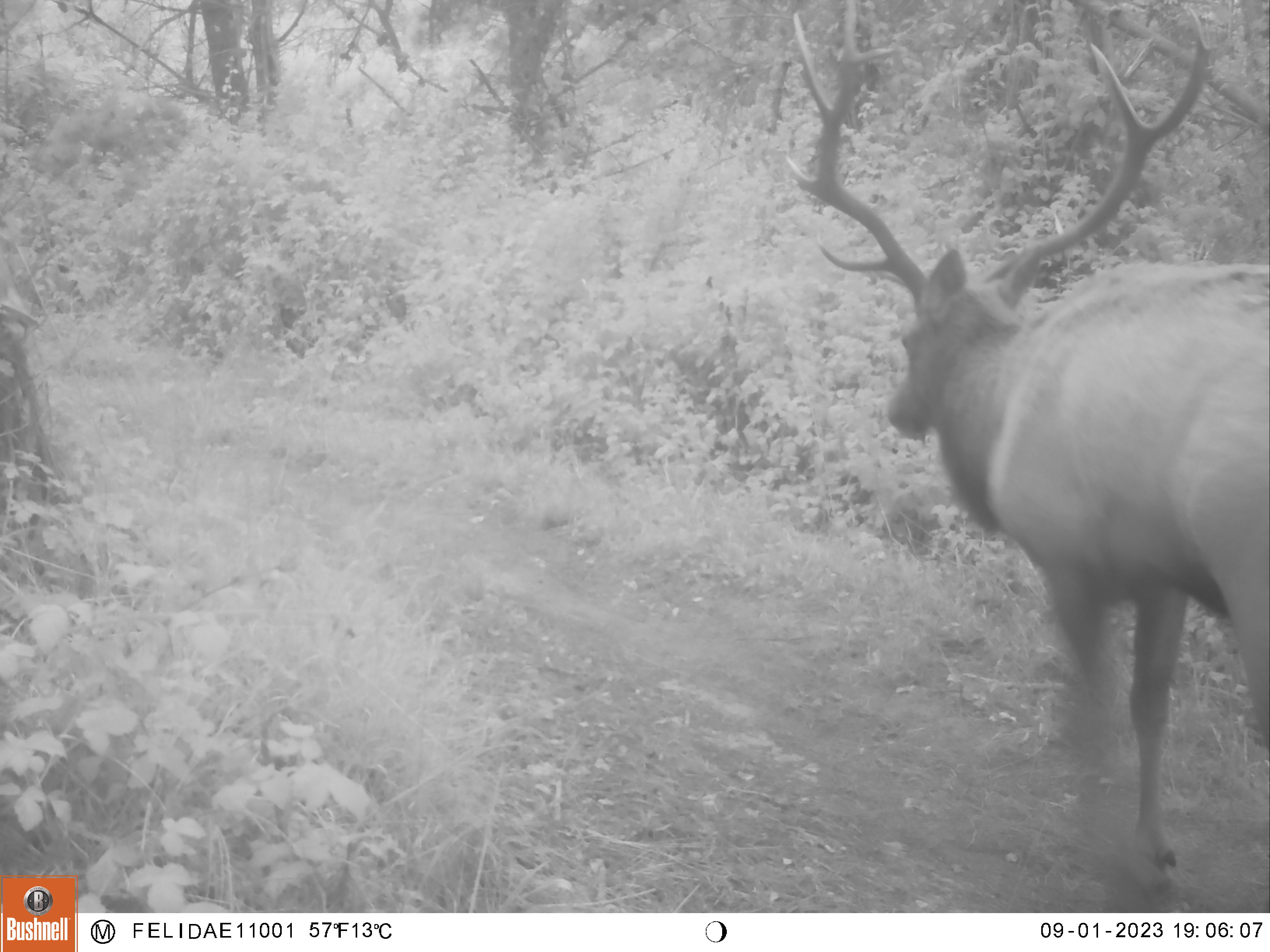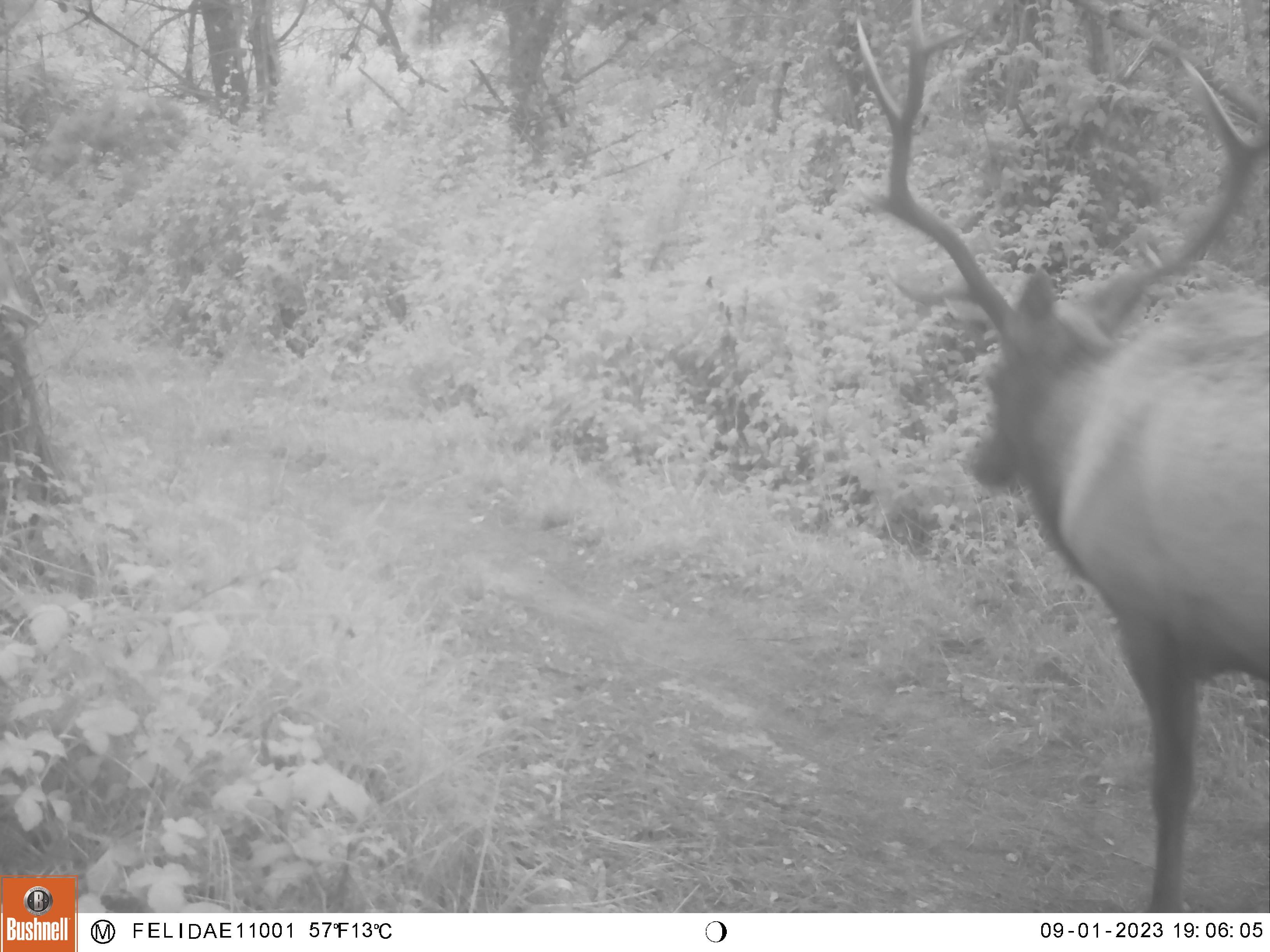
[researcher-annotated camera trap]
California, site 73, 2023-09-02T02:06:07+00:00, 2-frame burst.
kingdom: Animalia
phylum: Chordata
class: Mammalia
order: Artiodactyla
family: Cervidae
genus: Cervus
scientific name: Cervus canadensis nannodes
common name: tule elk